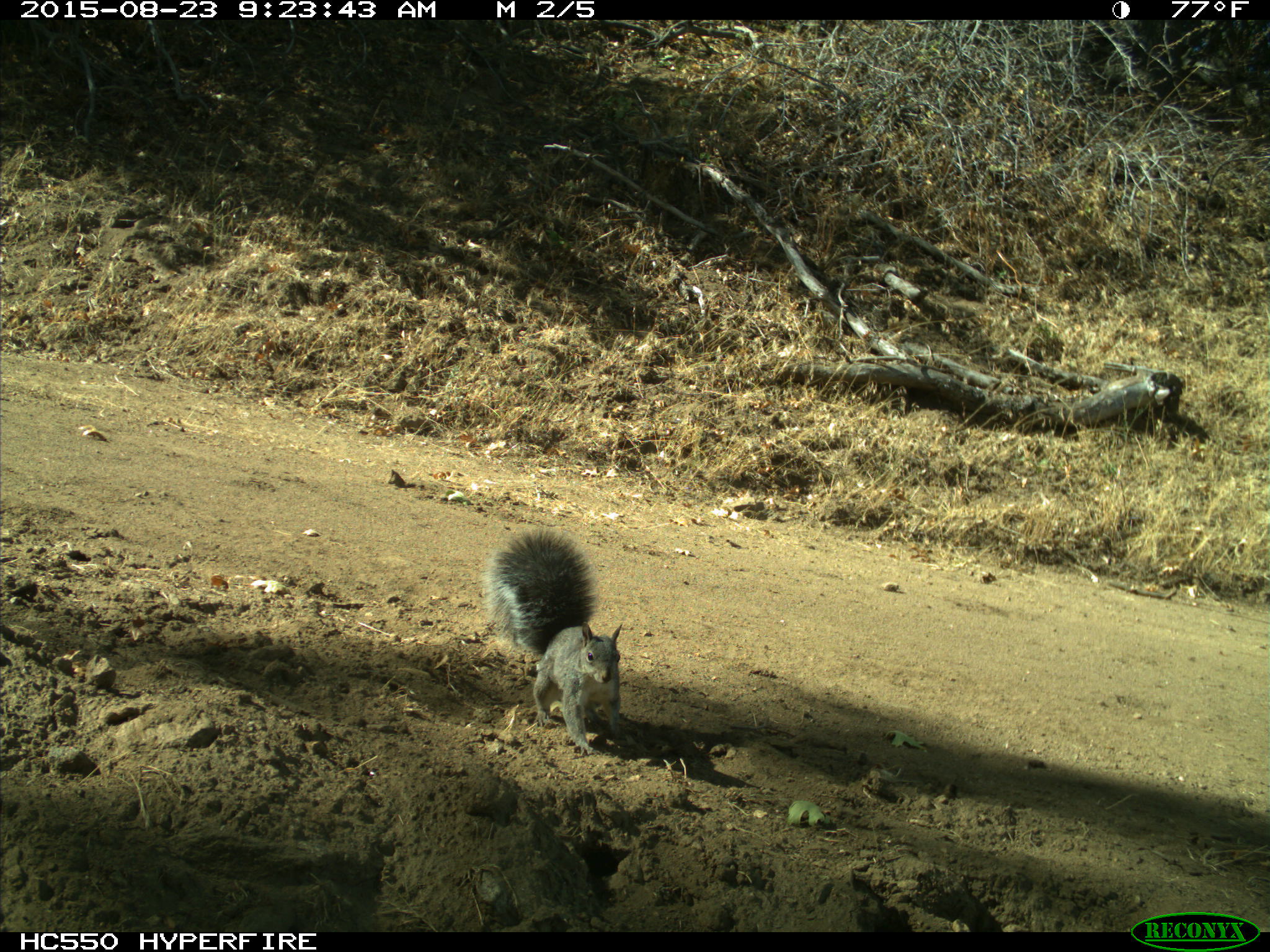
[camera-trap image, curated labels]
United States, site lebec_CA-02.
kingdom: Animalia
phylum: Chordata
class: Mammalia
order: Rodentia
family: Sciuridae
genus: Sciurus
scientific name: Sciurus carolinensis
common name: eastern gray squirrel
Sciurus carolinensis (eastern gray squirrel).